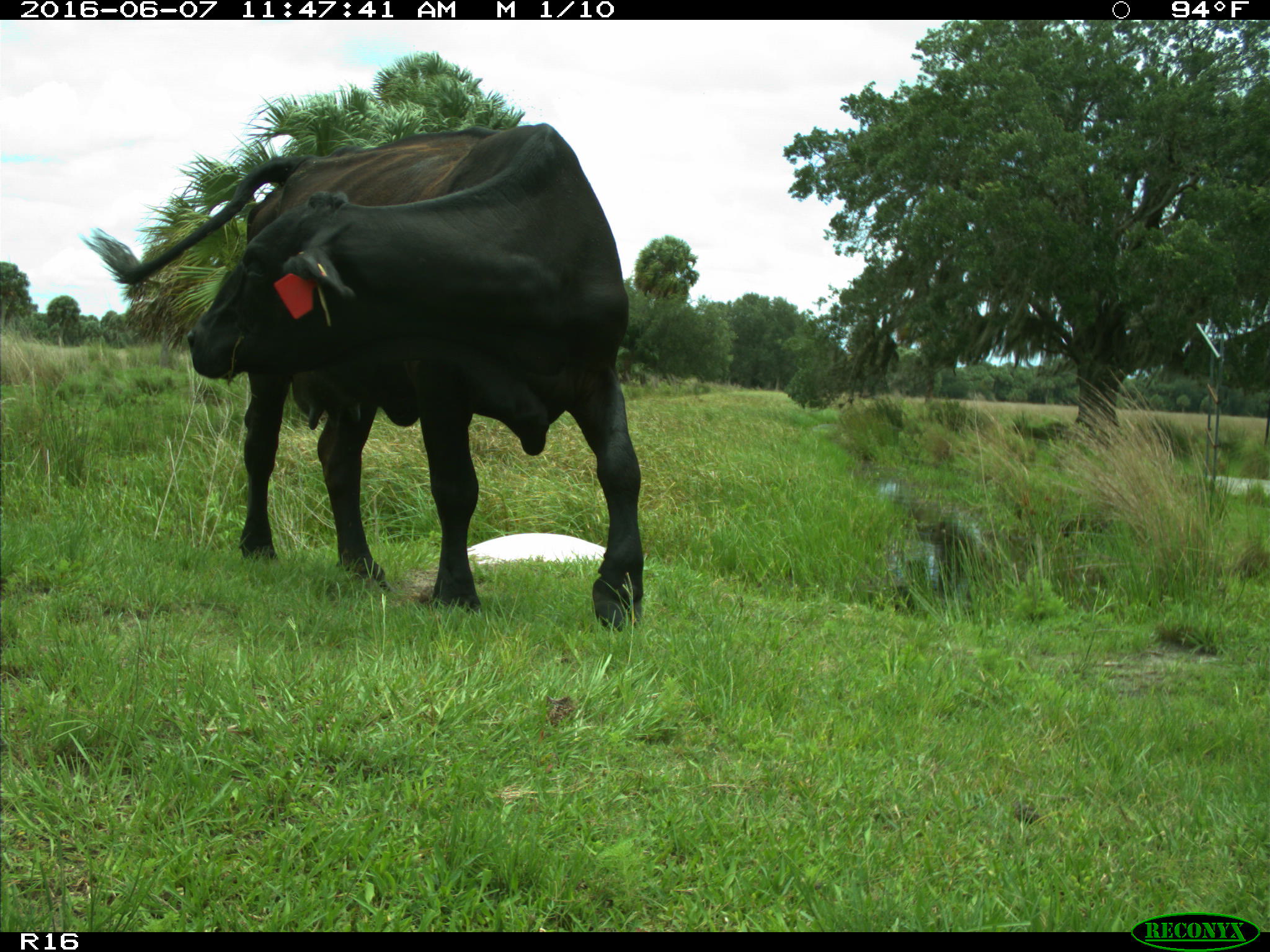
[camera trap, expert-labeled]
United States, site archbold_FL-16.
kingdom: Animalia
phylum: Chordata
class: Mammalia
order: Artiodactyla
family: Bovidae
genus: Bos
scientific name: Bos taurus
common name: domestic cow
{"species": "Bos taurus (domestic cow)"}